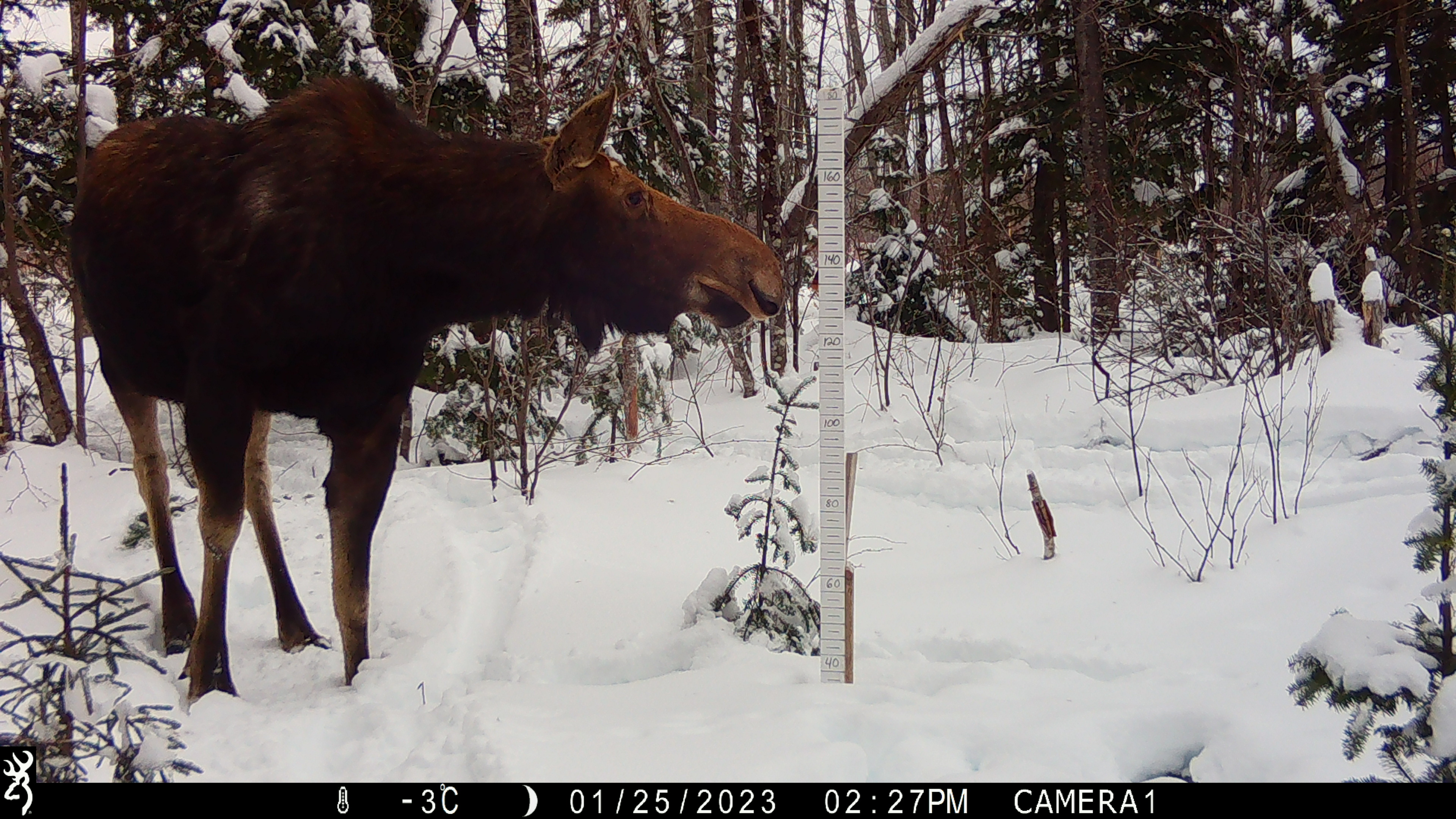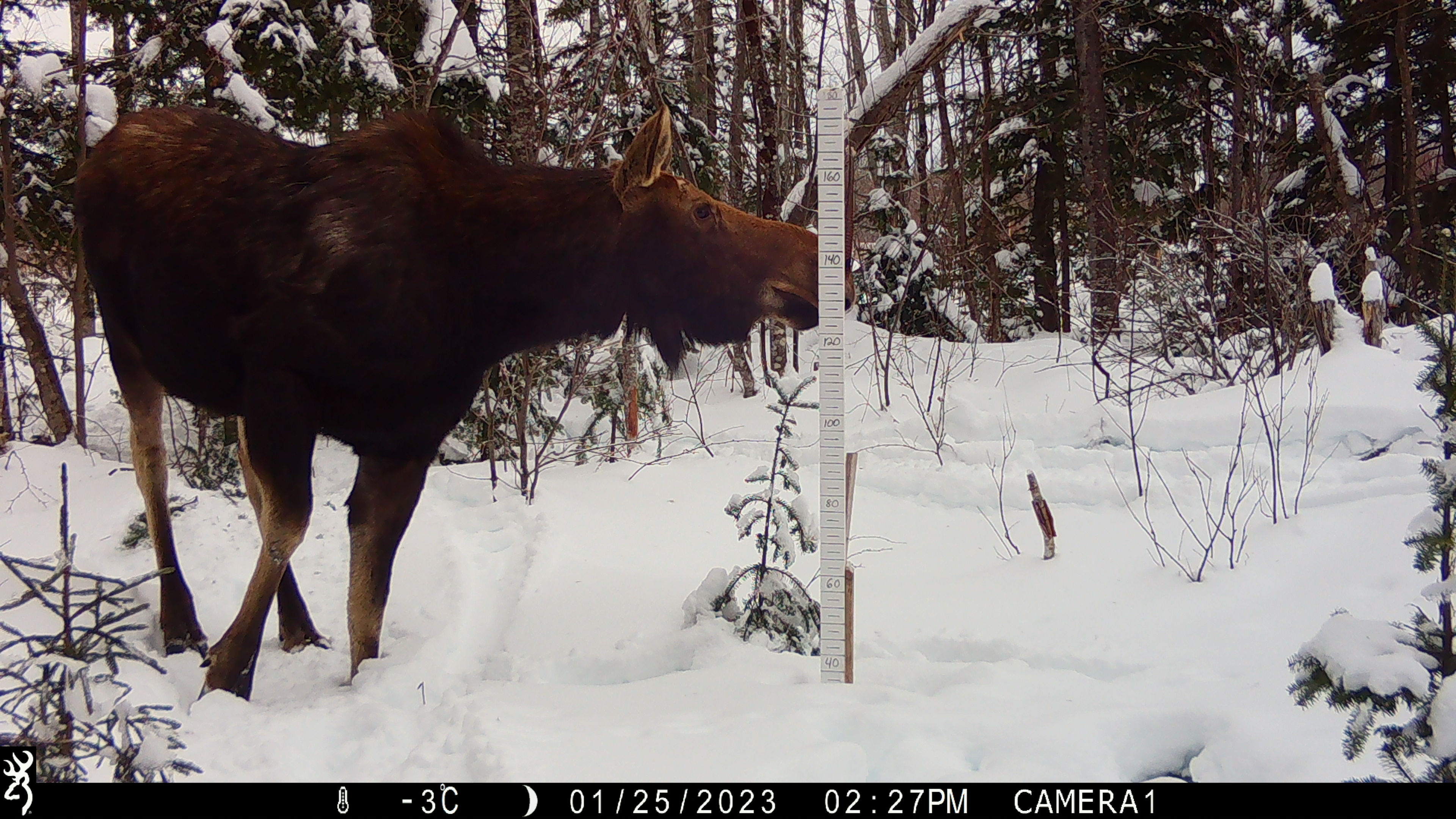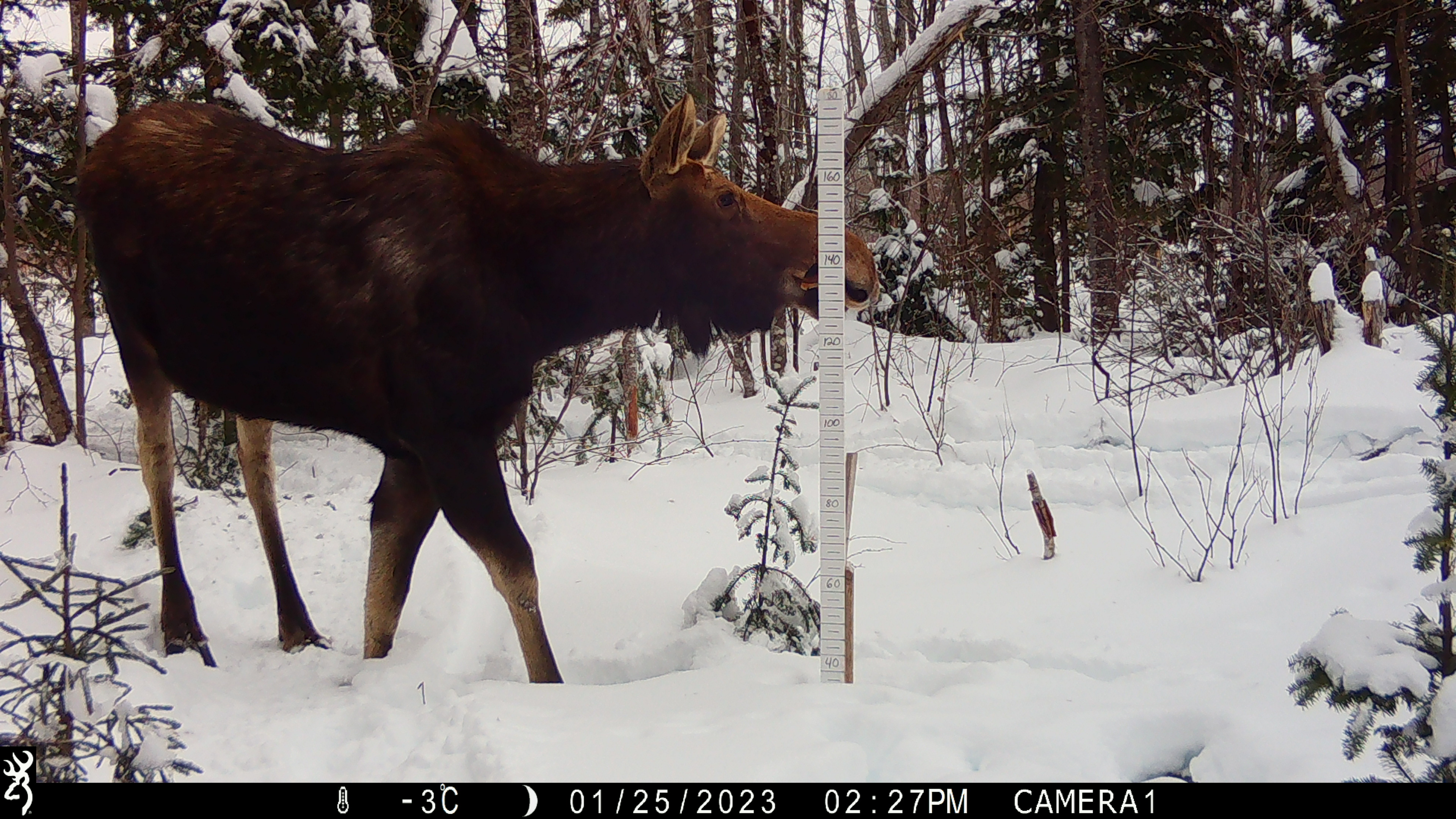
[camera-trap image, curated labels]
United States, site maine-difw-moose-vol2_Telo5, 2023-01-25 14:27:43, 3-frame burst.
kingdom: Animalia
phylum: Chordata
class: Mammalia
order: Artiodactyla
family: Cervidae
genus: Alces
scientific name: Alces alces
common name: moose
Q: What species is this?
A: Moose (Alces alces).